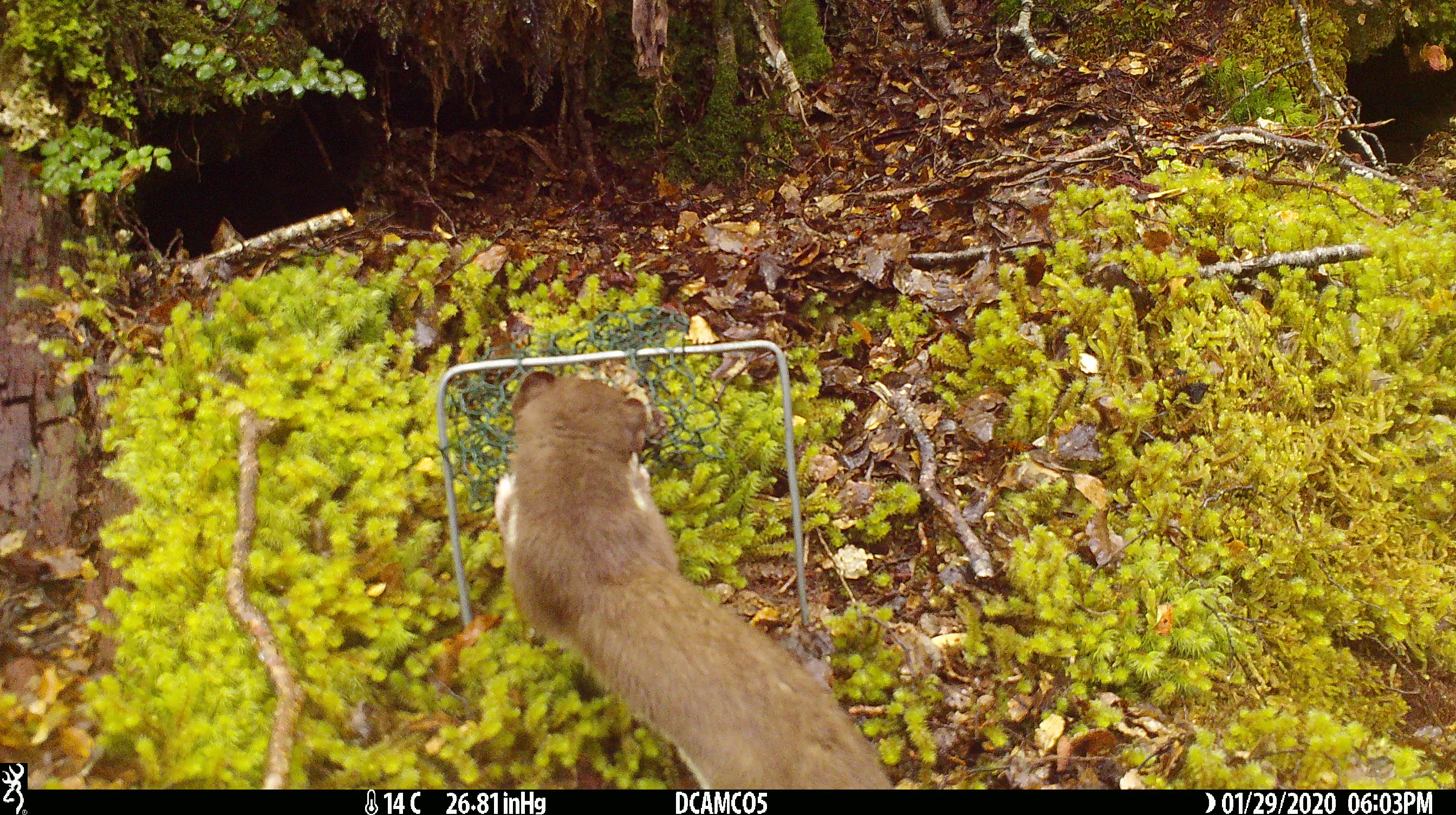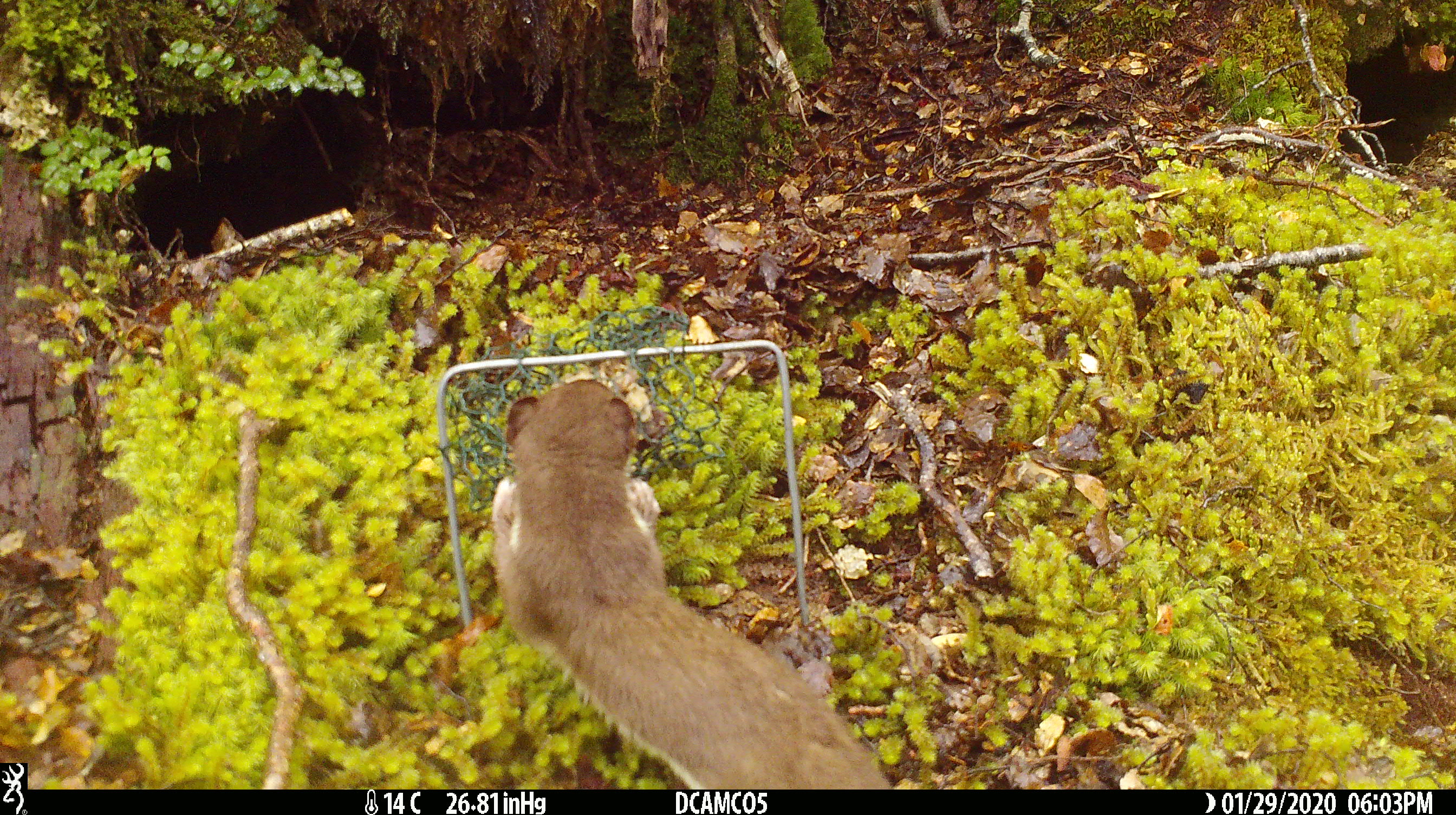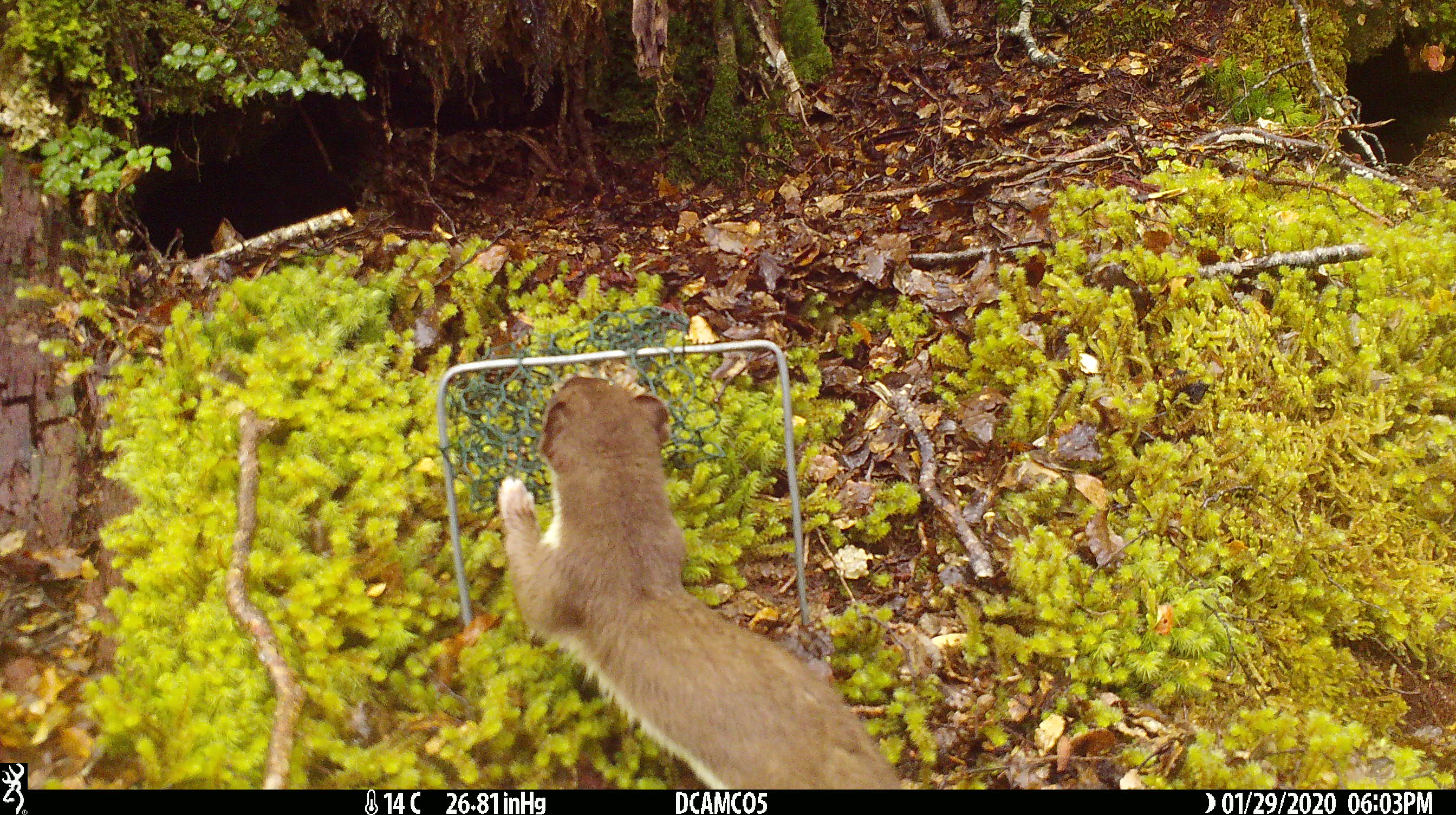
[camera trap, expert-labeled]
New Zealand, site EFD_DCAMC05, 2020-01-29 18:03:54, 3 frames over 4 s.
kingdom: Animalia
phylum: Chordata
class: Mammalia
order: Carnivora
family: Mustelidae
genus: Mustela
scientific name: Mustela erminea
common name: stoat